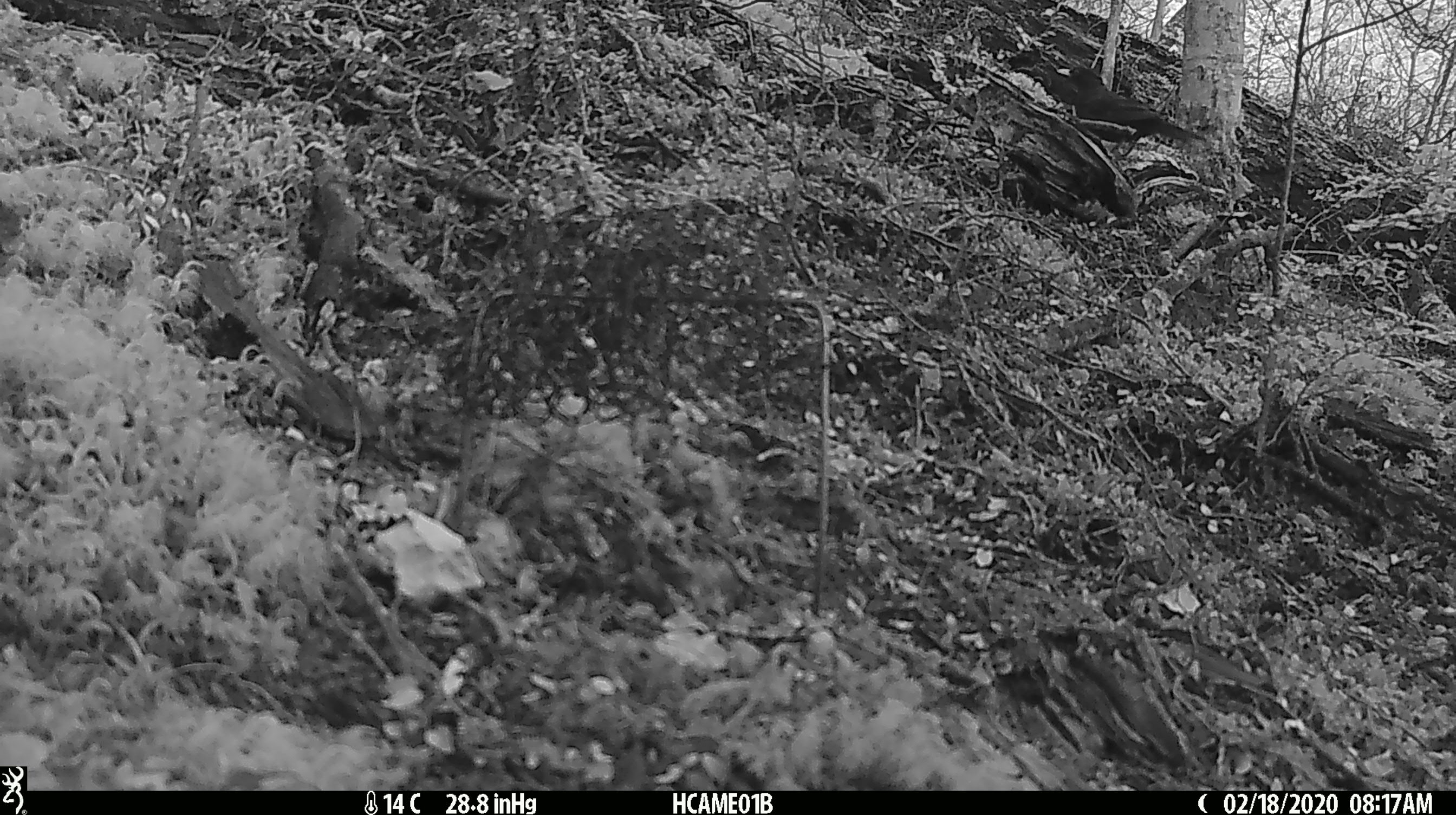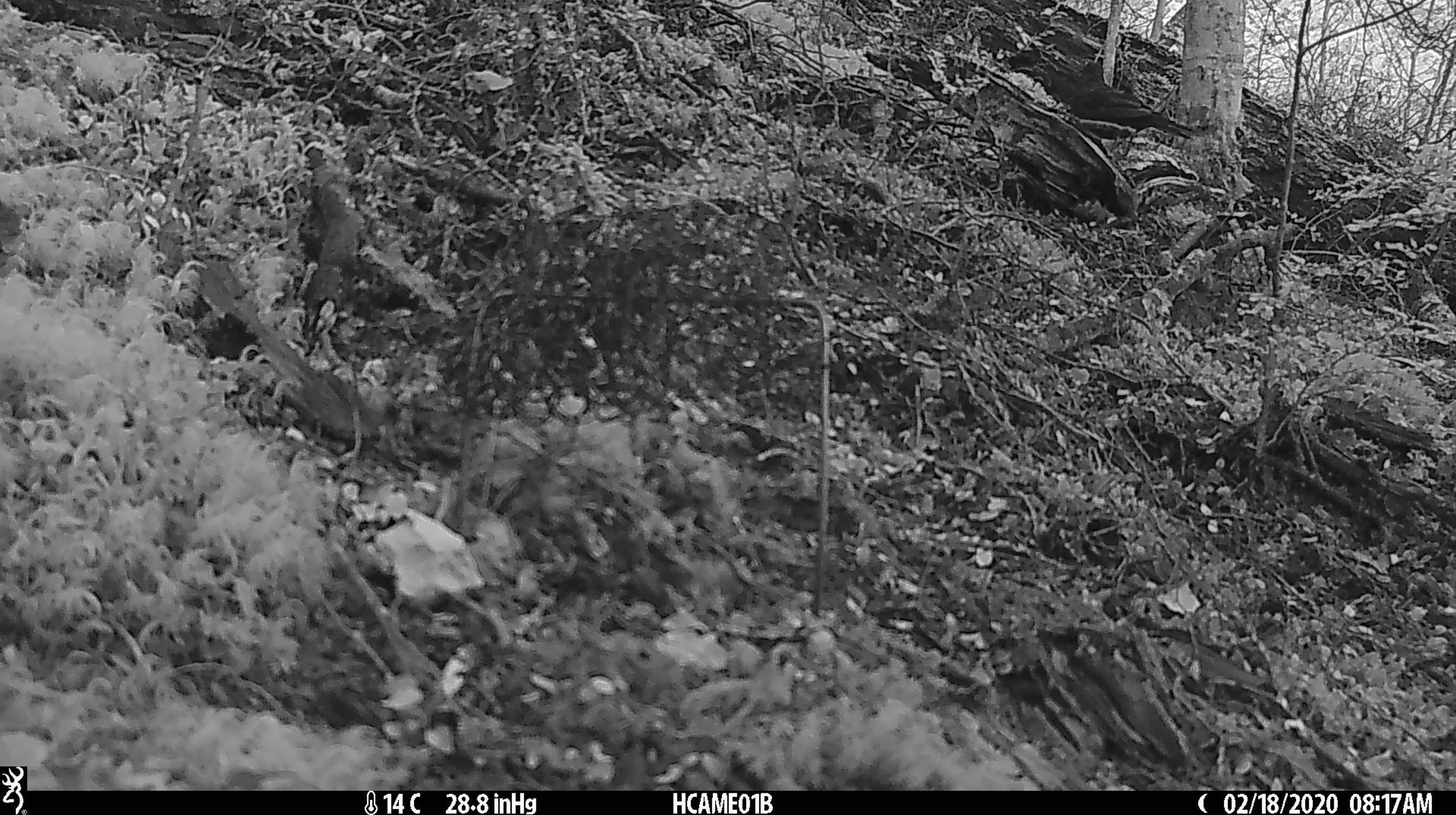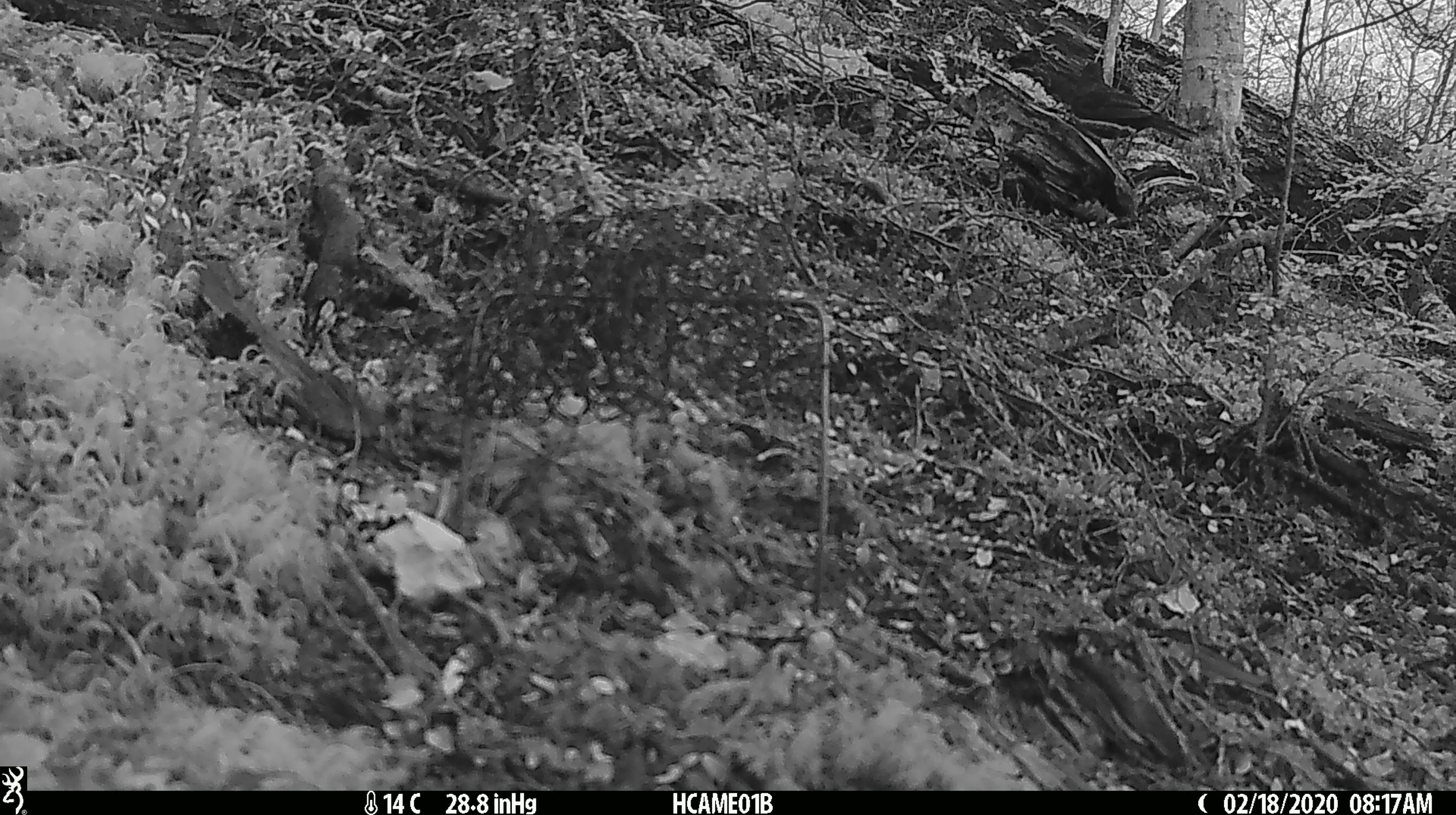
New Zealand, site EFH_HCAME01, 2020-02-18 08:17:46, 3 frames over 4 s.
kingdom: Animalia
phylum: Chordata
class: Aves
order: Passeriformes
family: Turdidae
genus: Turdus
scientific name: Turdus merula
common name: eurasian blackbird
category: blackbird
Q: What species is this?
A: Blackbird (eurasian blackbird) (Turdus merula).